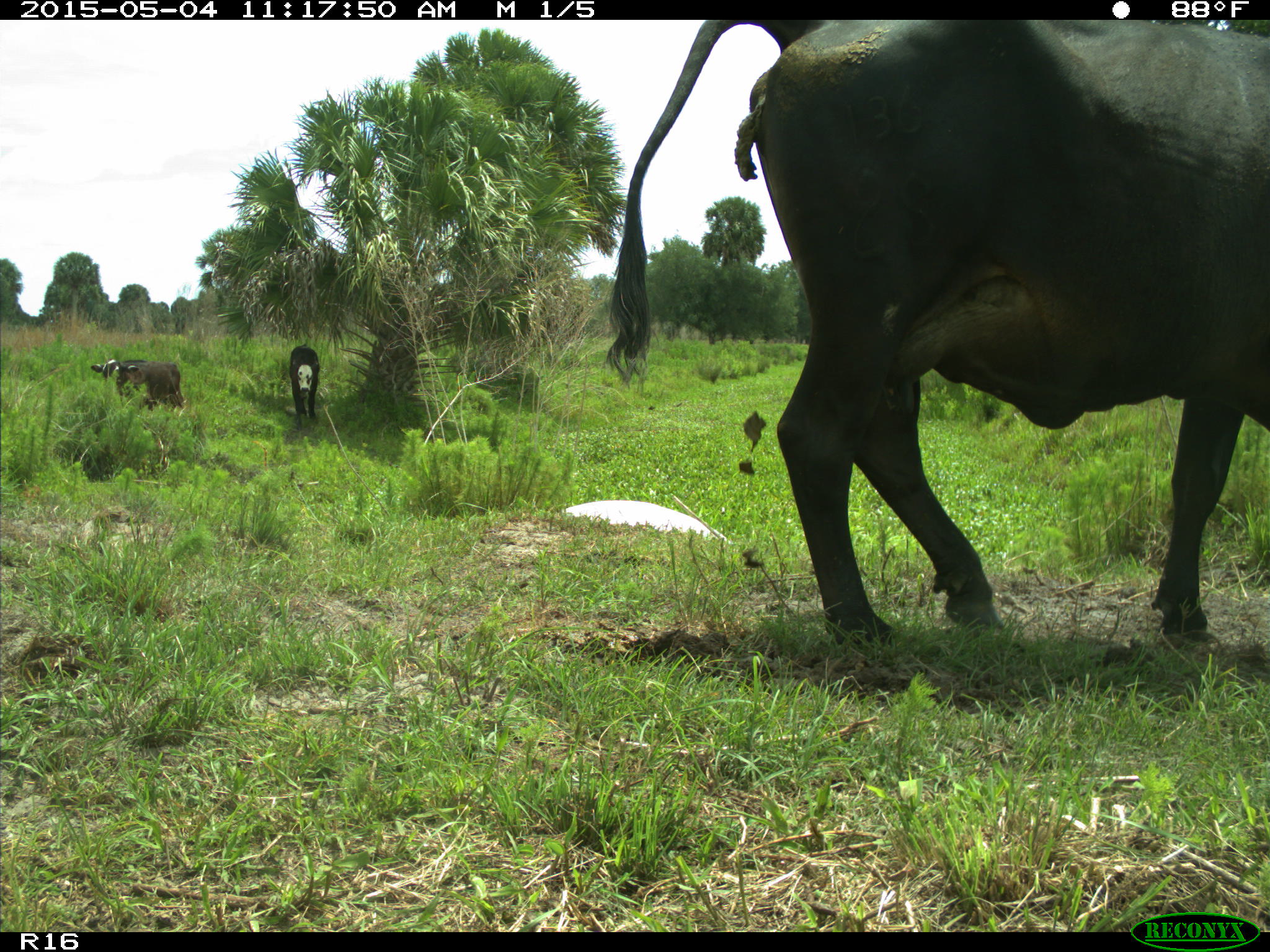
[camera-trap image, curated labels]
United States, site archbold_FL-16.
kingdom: Animalia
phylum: Chordata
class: Mammalia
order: Artiodactyla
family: Bovidae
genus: Bos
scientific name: Bos taurus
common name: domestic cow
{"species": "Bos taurus (domestic cow)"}